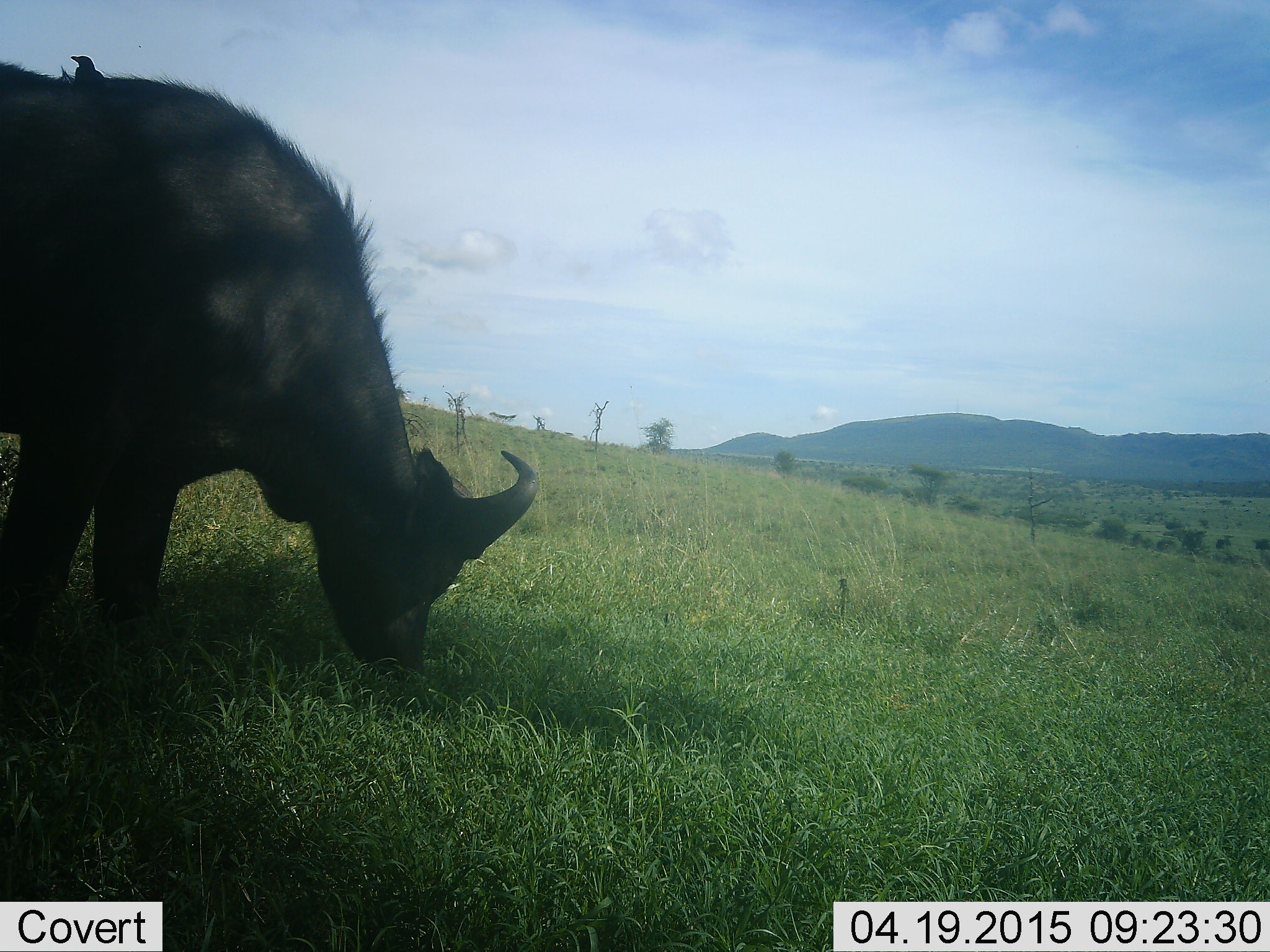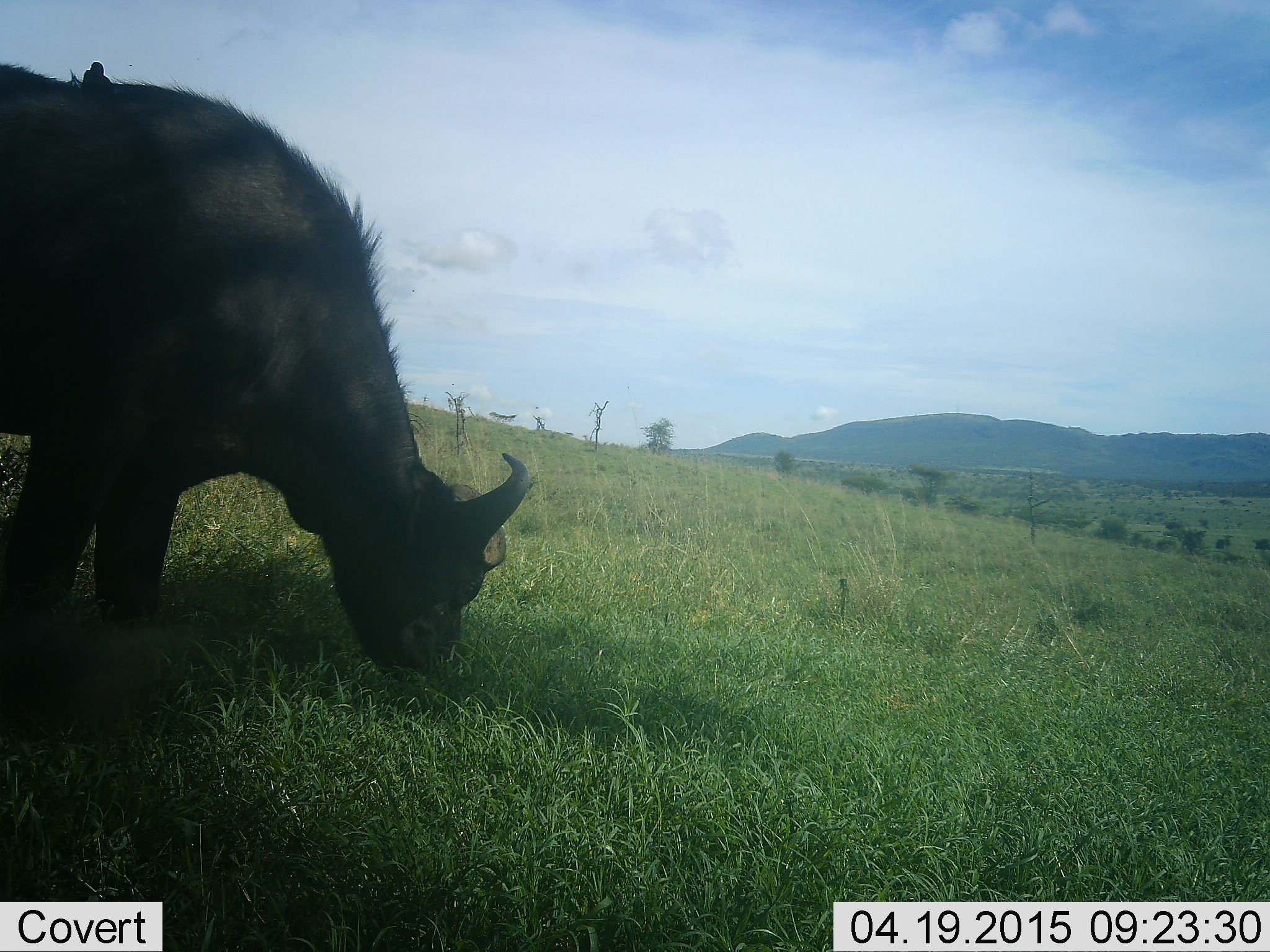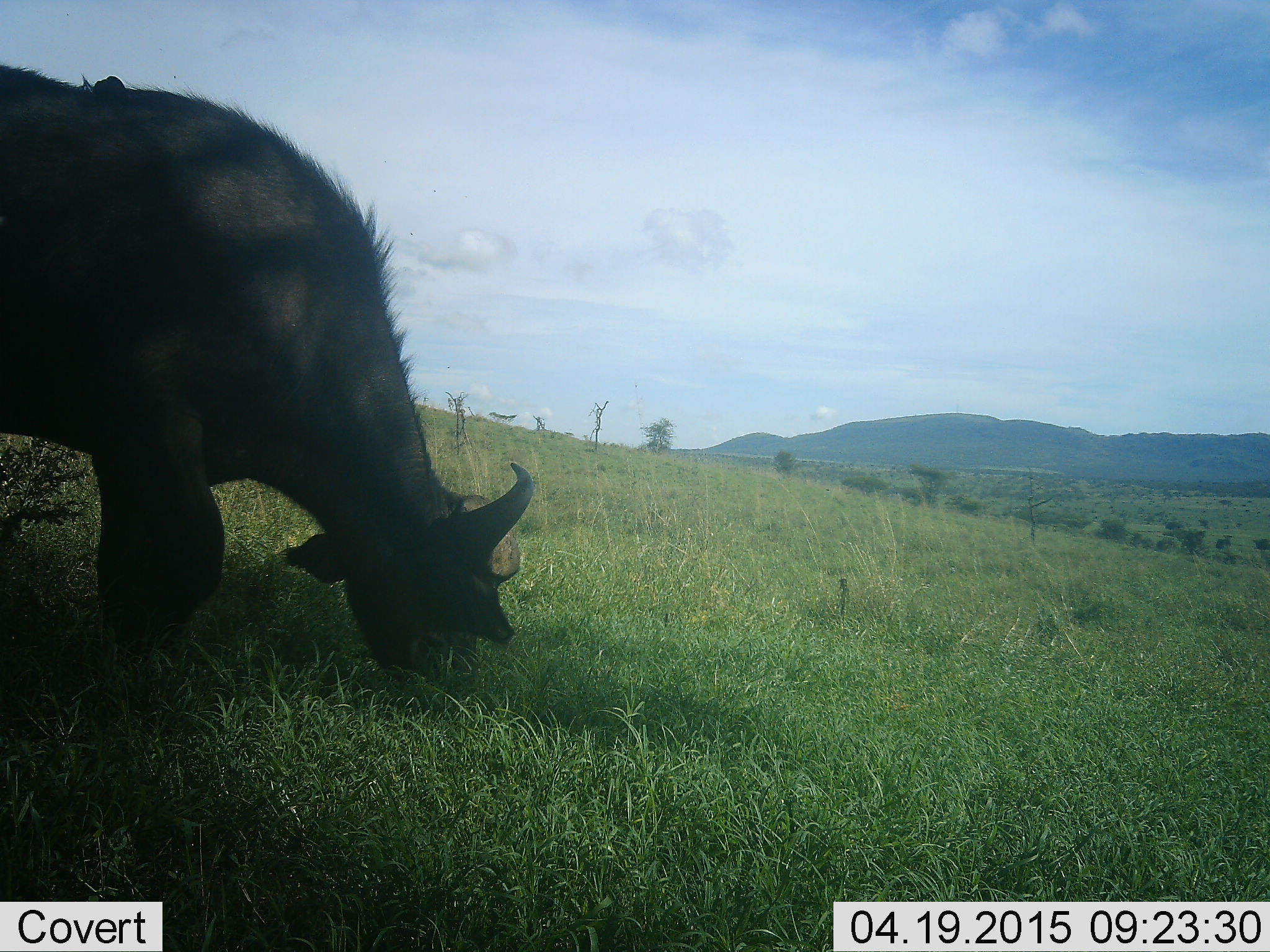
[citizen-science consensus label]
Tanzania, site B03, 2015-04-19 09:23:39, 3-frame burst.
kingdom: Animalia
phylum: Chordata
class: Mammalia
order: Artiodactyla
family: Bovidae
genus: Syncerus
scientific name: Syncerus caffer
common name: cape buffalo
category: buffalo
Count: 1.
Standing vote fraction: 12%.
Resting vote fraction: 0%.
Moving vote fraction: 0%.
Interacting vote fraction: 0%.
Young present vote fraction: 0%.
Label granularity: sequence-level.